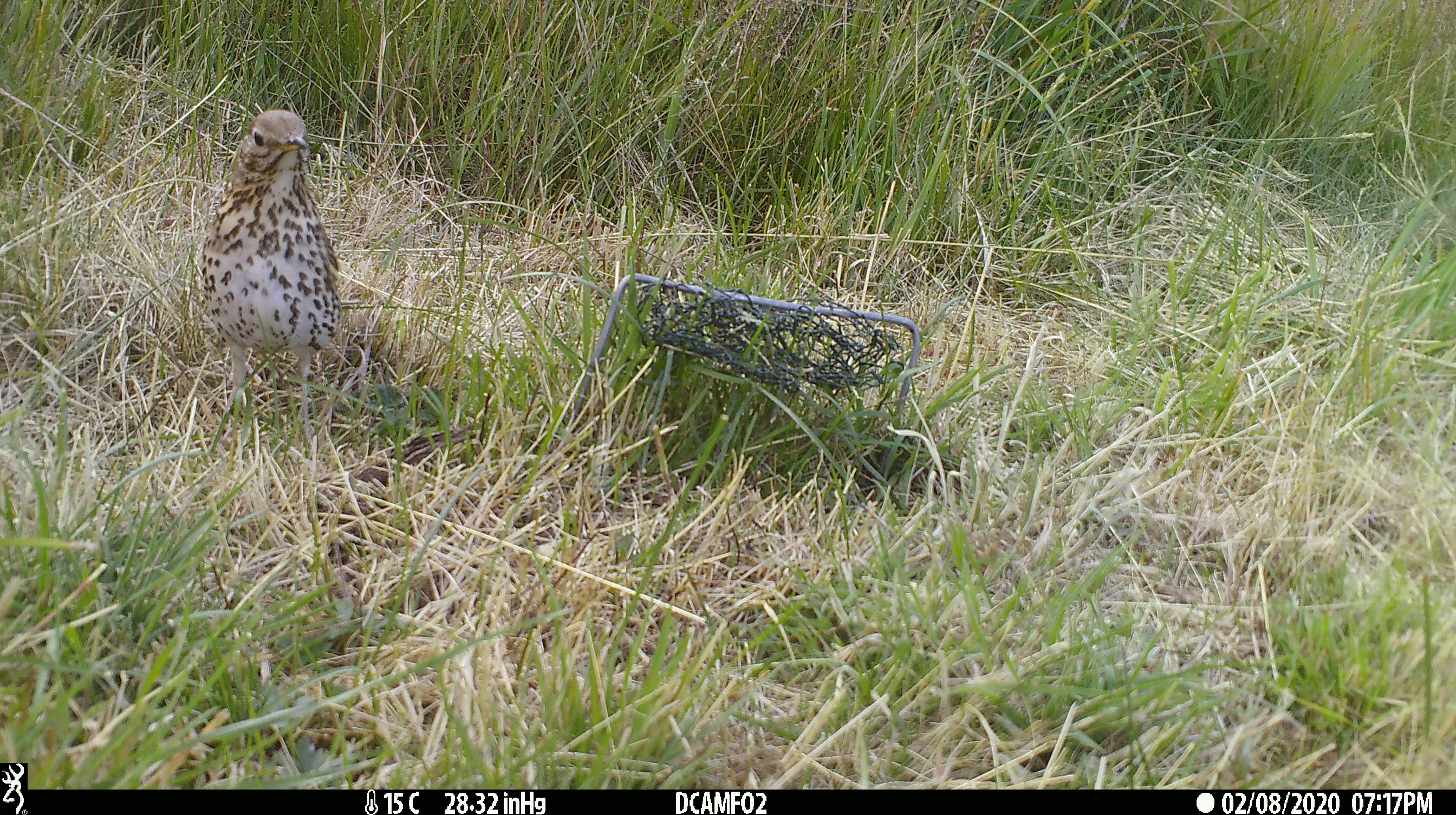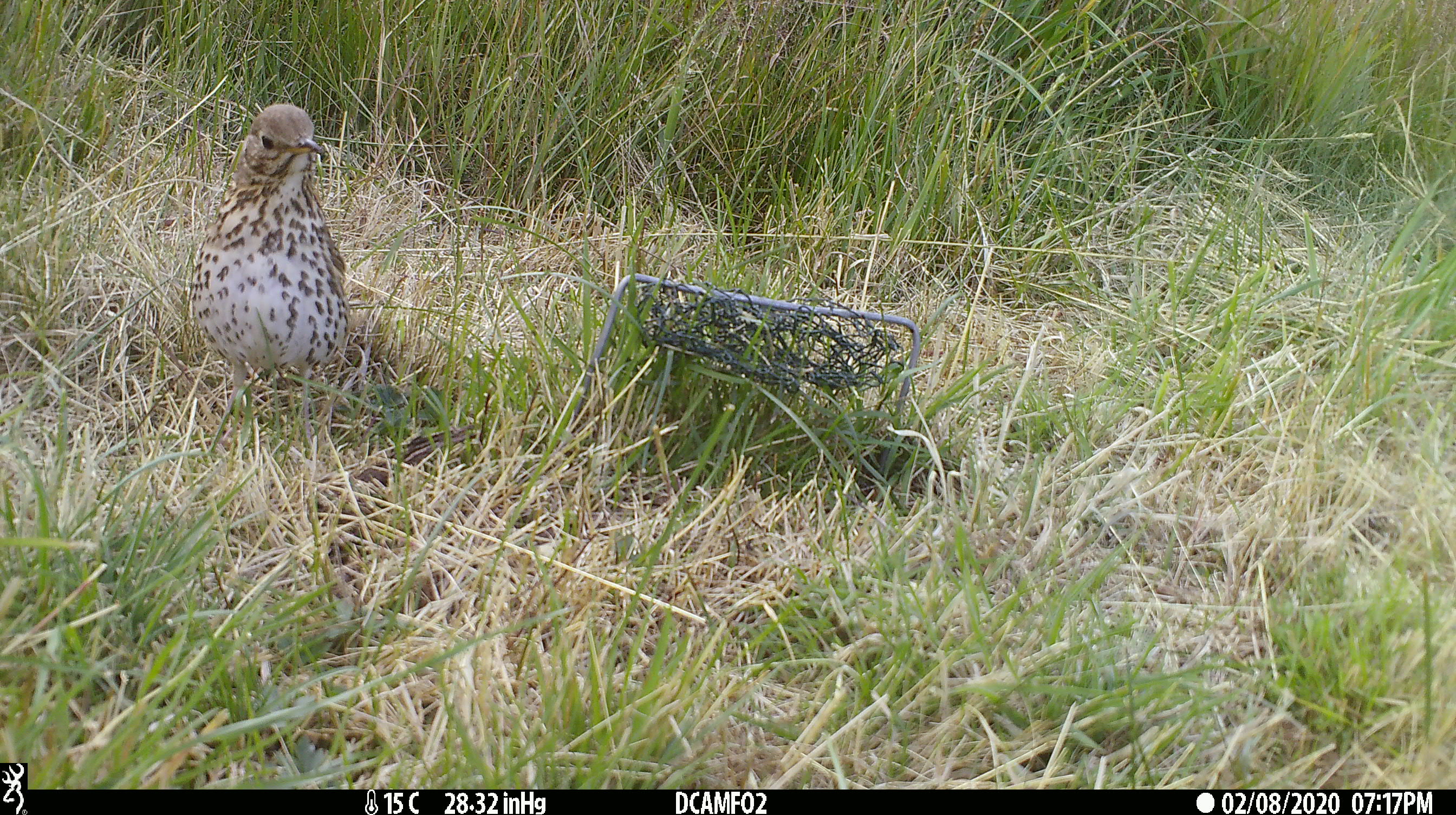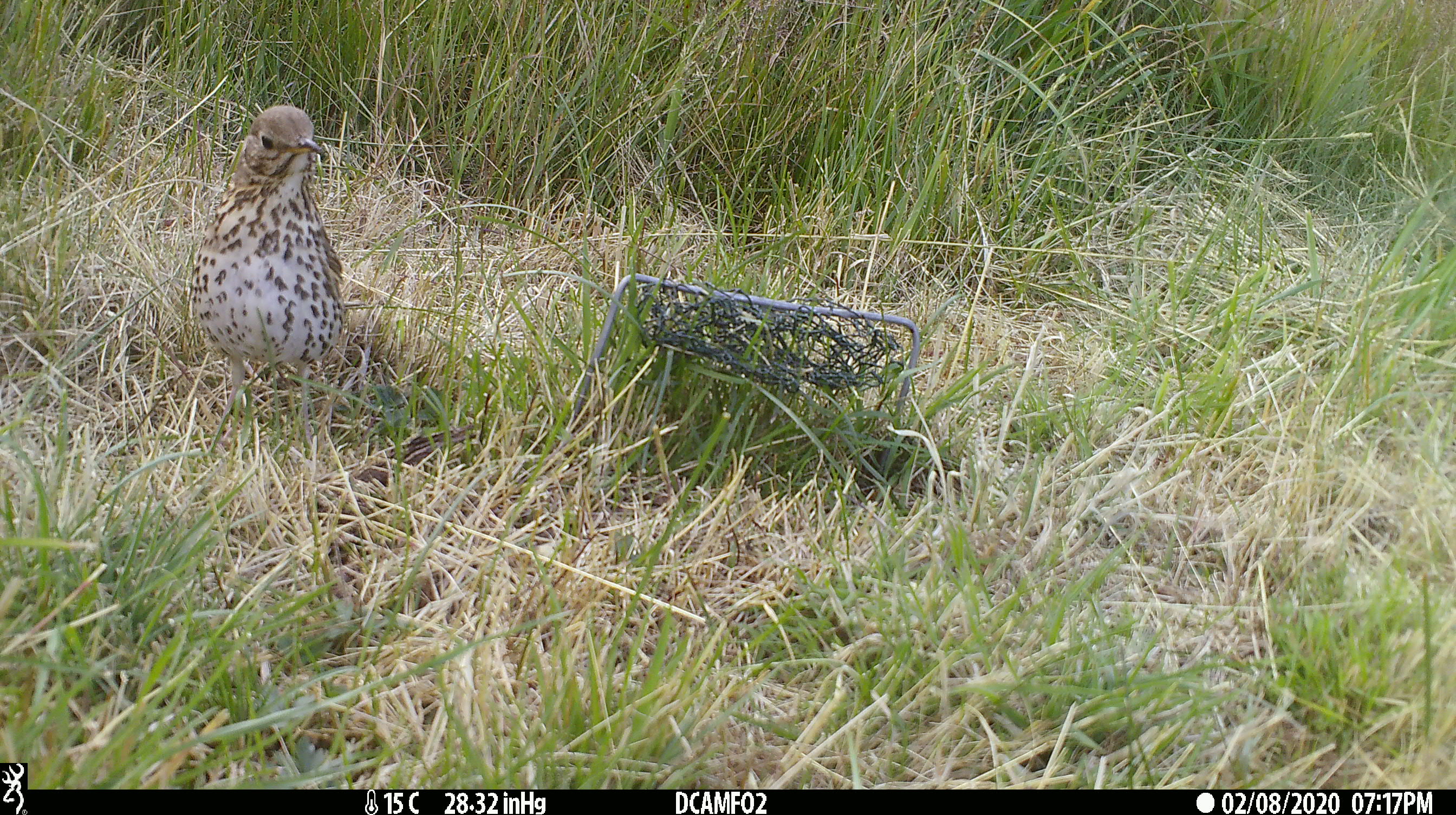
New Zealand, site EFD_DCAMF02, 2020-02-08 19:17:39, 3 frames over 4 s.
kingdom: Animalia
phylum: Chordata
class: Aves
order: Passeriformes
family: Turdidae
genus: Turdus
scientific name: Turdus philomelos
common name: song thrush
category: thrush